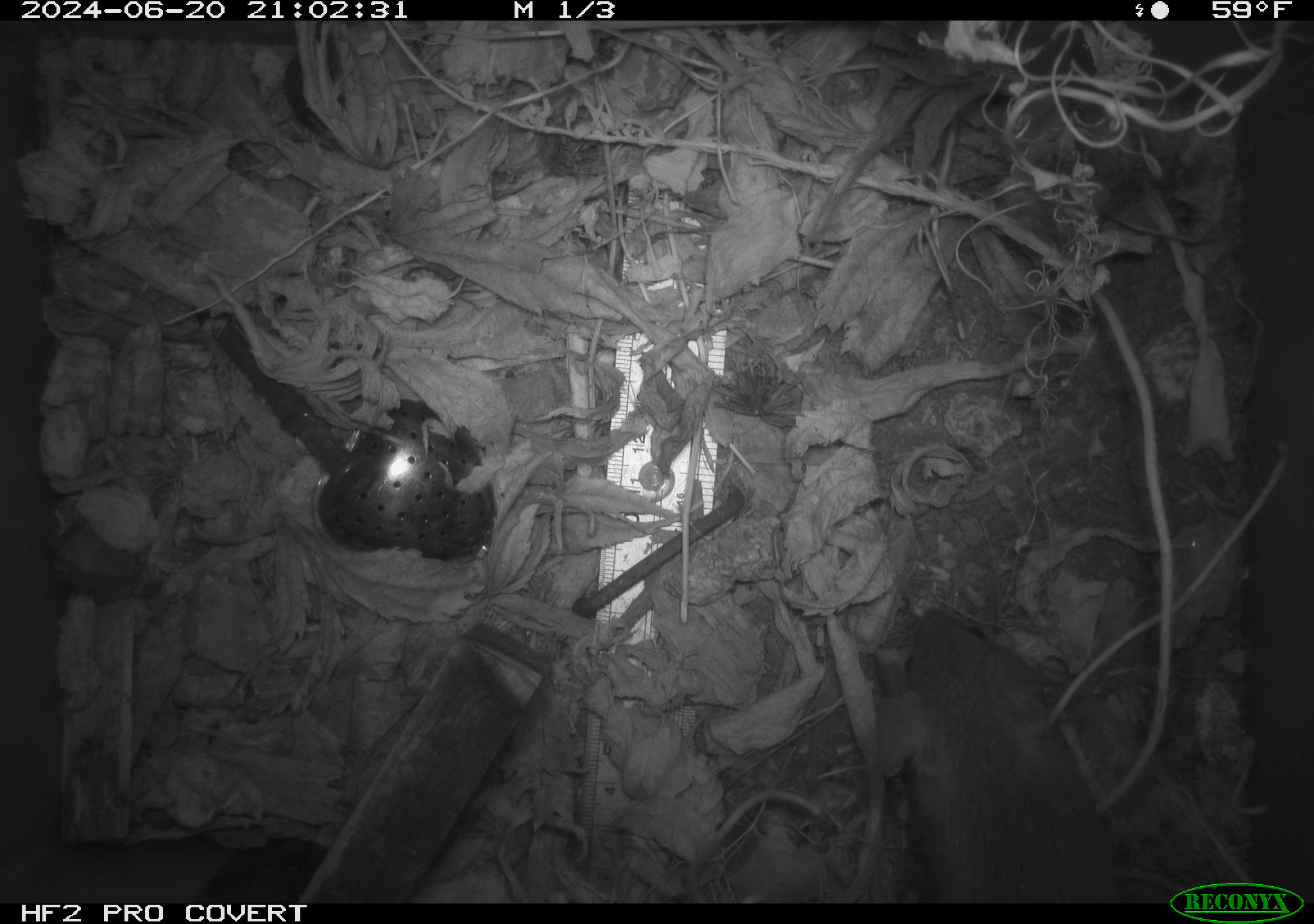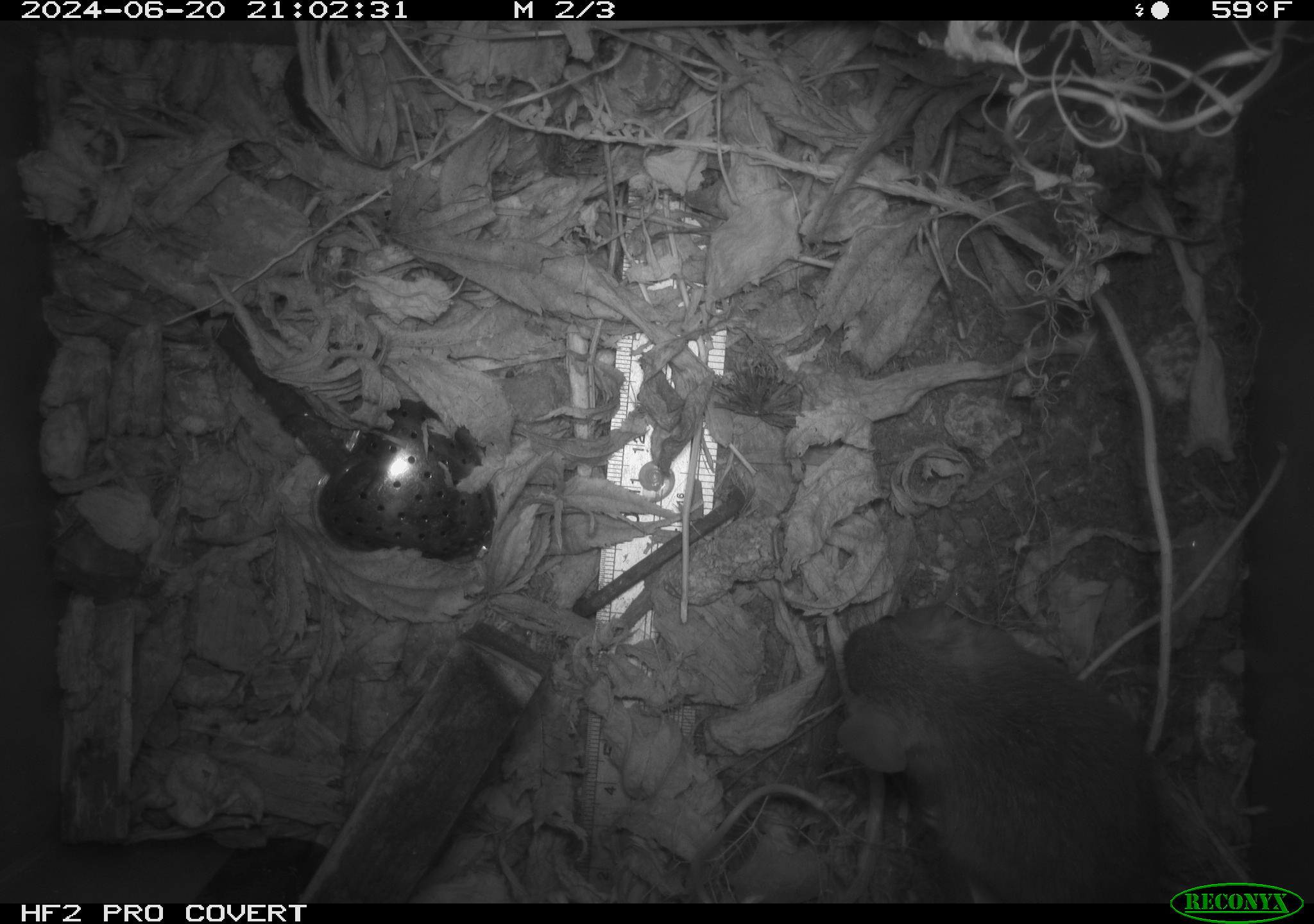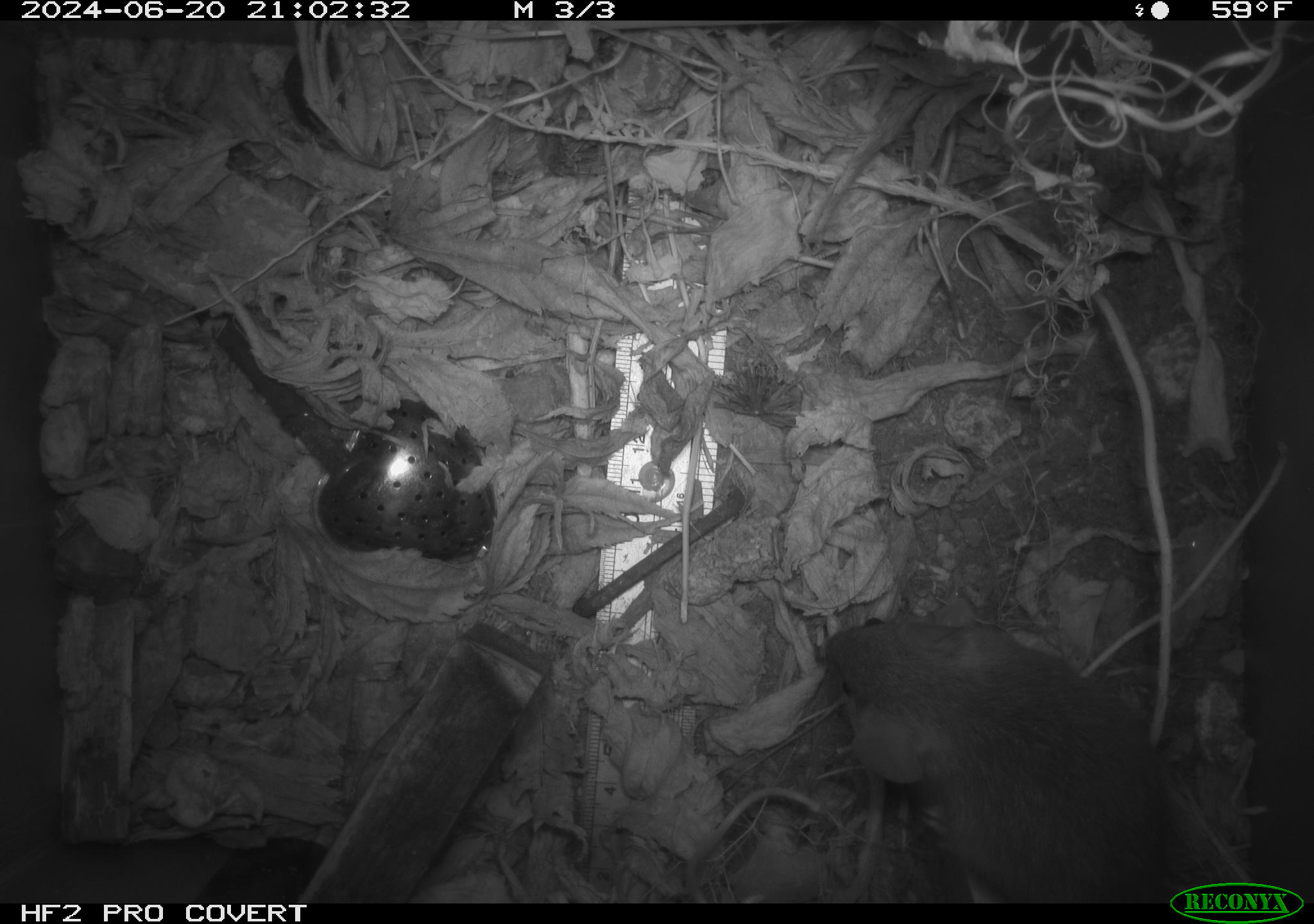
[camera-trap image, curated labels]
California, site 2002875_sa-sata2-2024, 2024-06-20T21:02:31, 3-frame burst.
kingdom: Animalia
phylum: Chordata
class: Mammalia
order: Rodentia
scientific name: Rodentia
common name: rodent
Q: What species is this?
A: Rodent (Rodentia).